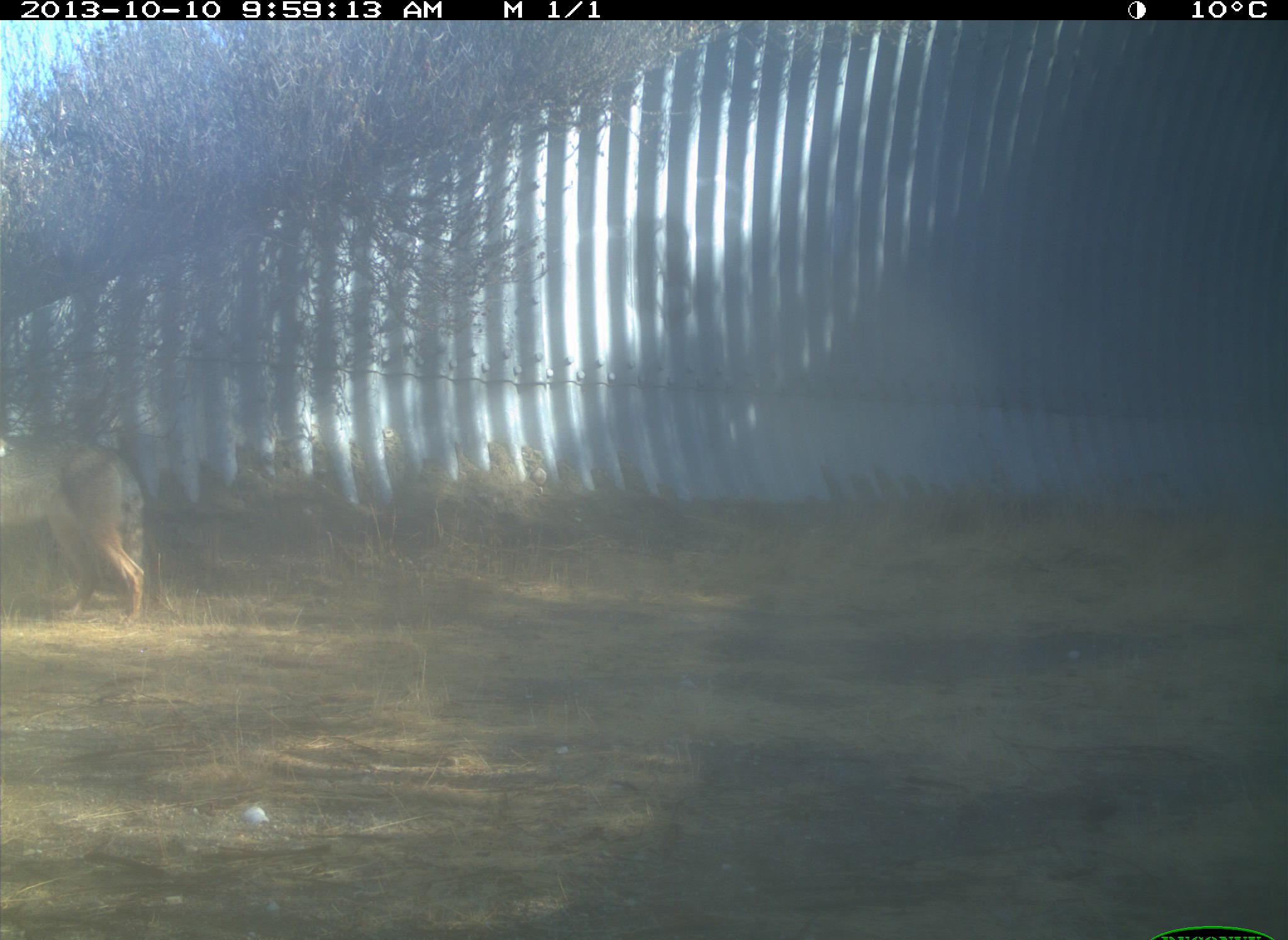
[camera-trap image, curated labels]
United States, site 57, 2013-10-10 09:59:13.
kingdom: Animalia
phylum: Chordata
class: Mammalia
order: Carnivora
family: Canidae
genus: Canis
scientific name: Canis latrans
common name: coyote